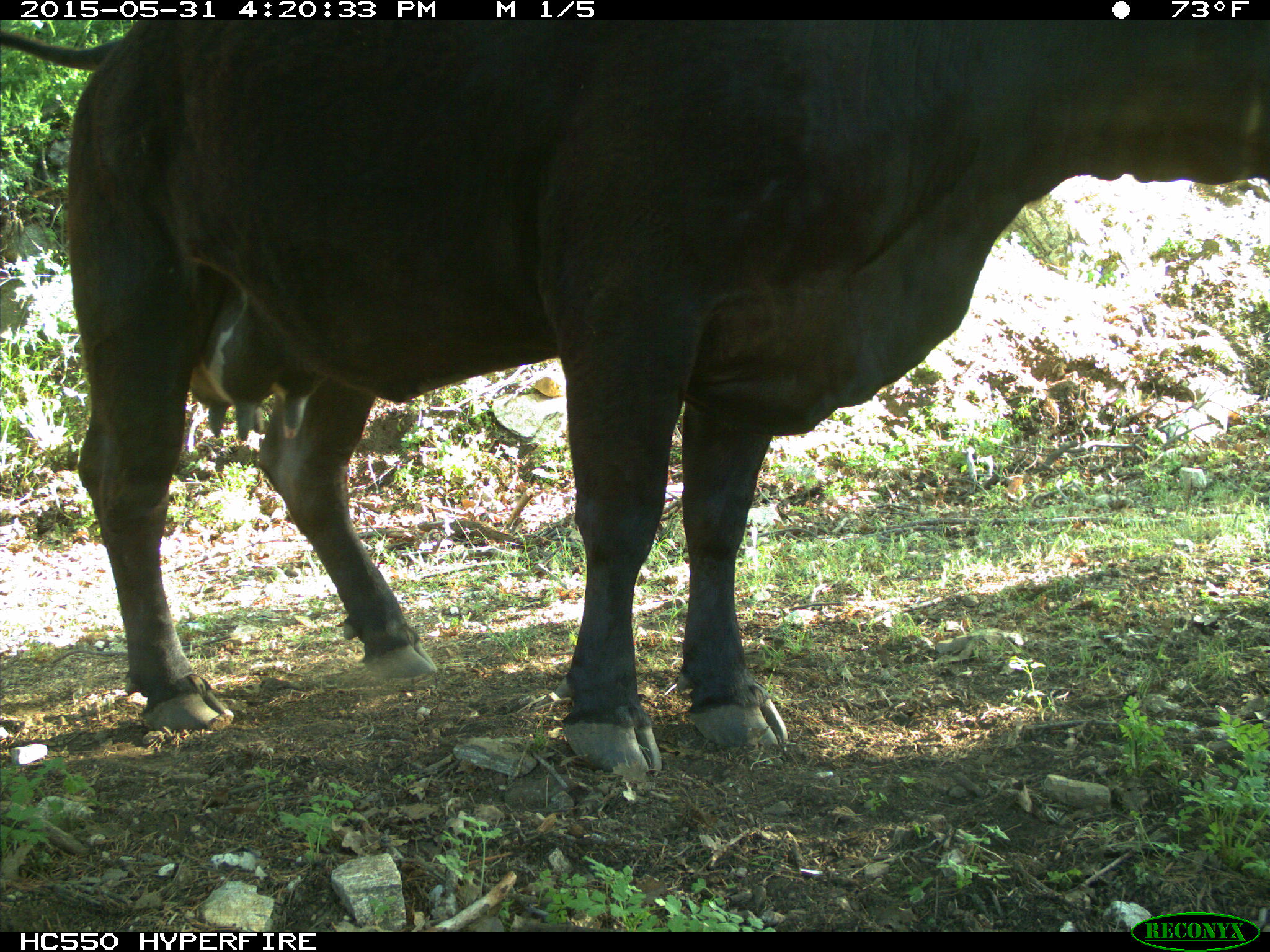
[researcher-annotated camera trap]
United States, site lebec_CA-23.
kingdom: Animalia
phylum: Chordata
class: Mammalia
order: Artiodactyla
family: Bovidae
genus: Bos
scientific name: Bos taurus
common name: domestic cow